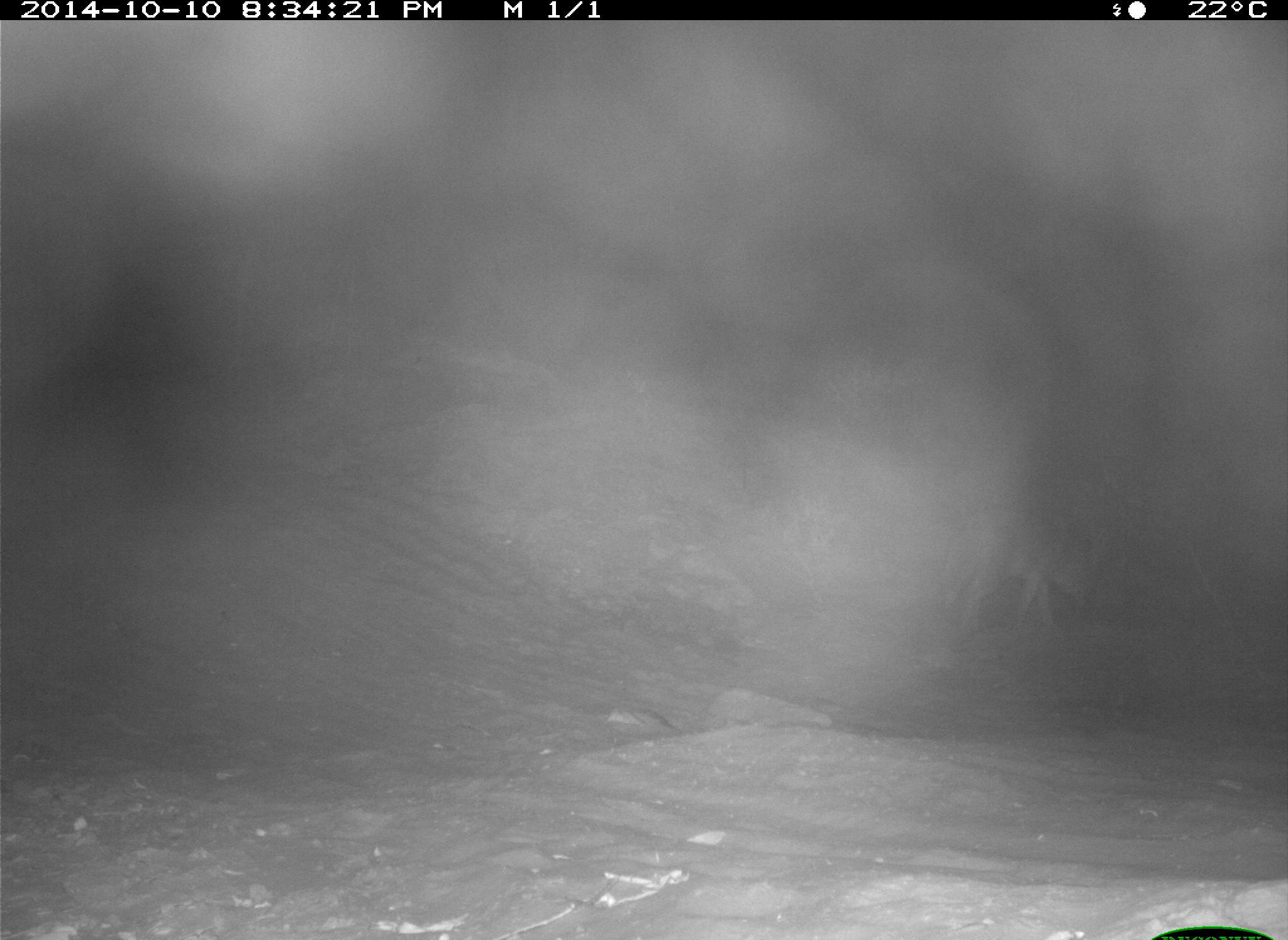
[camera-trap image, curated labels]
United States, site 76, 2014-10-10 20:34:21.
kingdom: Animalia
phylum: Chordata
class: Mammalia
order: Carnivora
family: Canidae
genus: Canis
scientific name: Canis latrans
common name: coyote